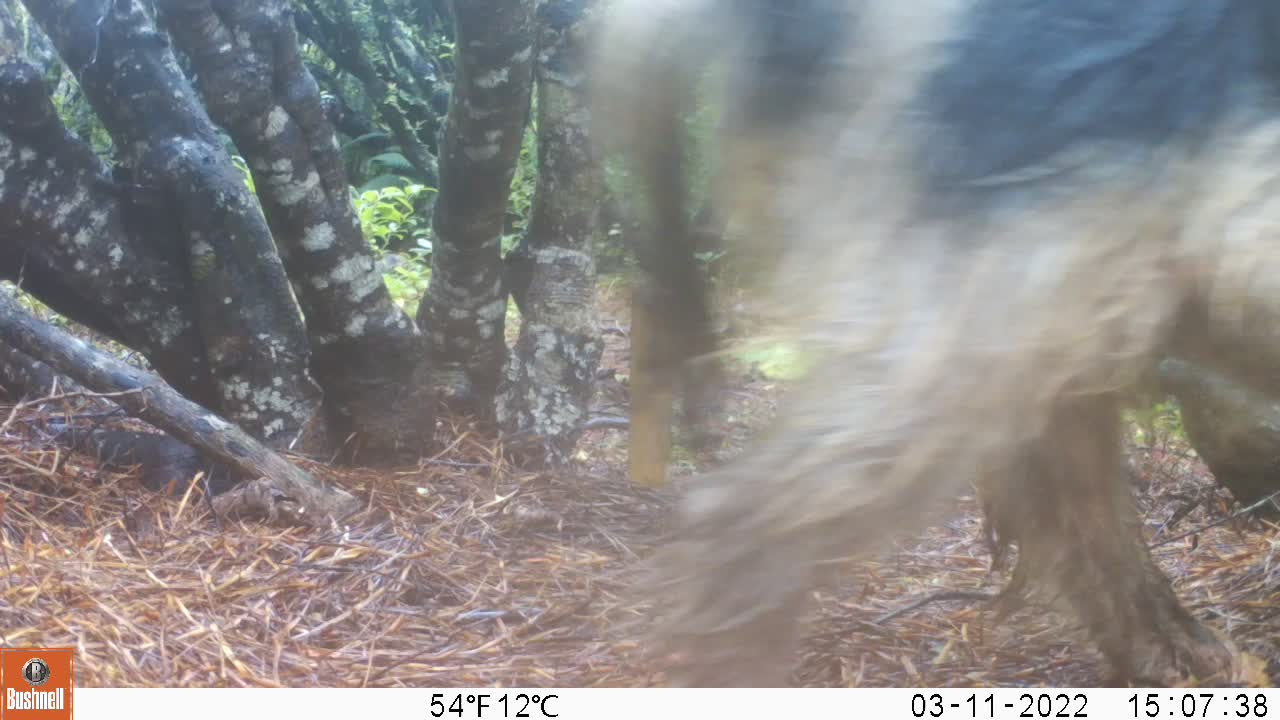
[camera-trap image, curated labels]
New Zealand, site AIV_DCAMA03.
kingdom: Animalia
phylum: Chordata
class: Mammalia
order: Artiodactyla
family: Suidae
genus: Sus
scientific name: Sus scrofa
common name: pig